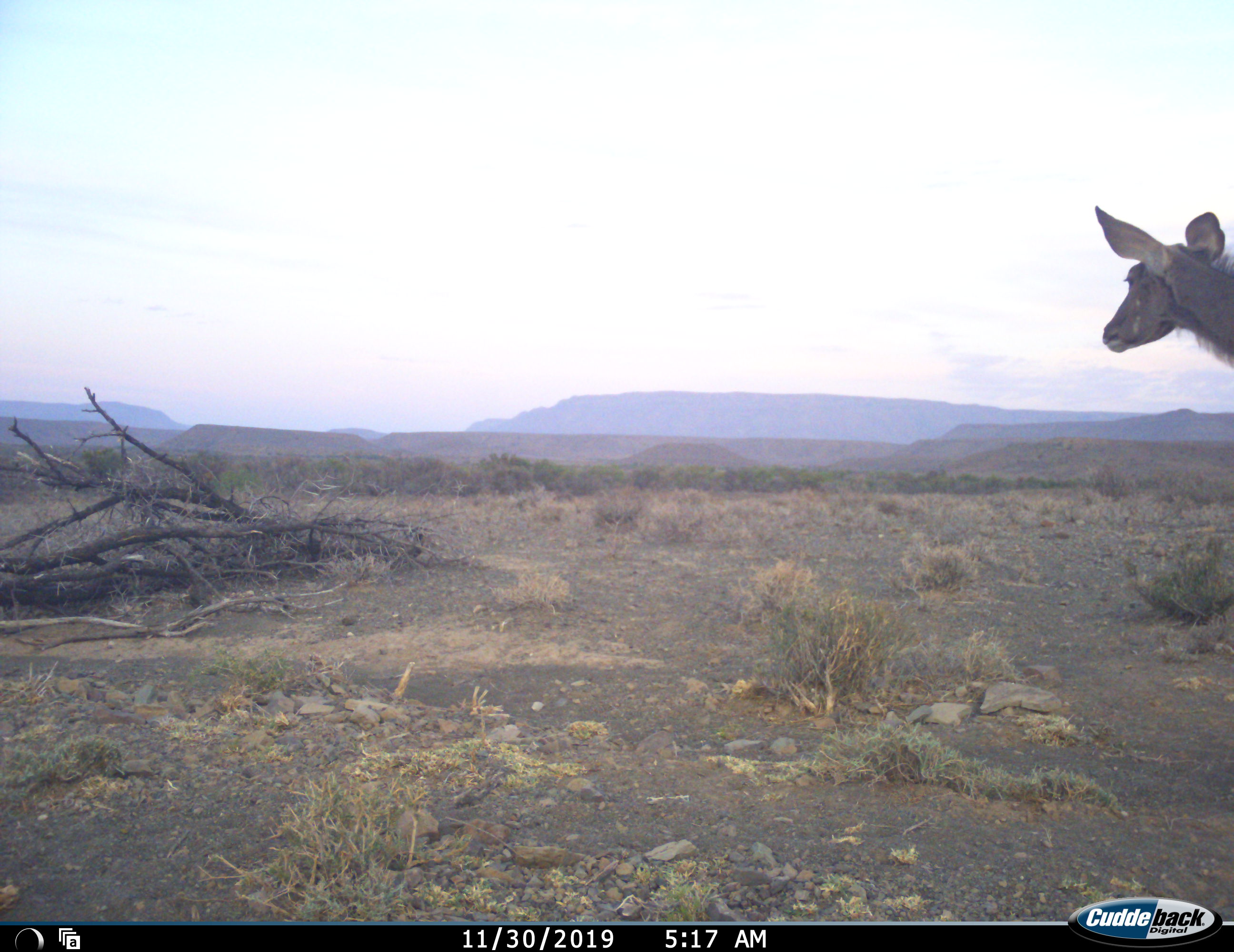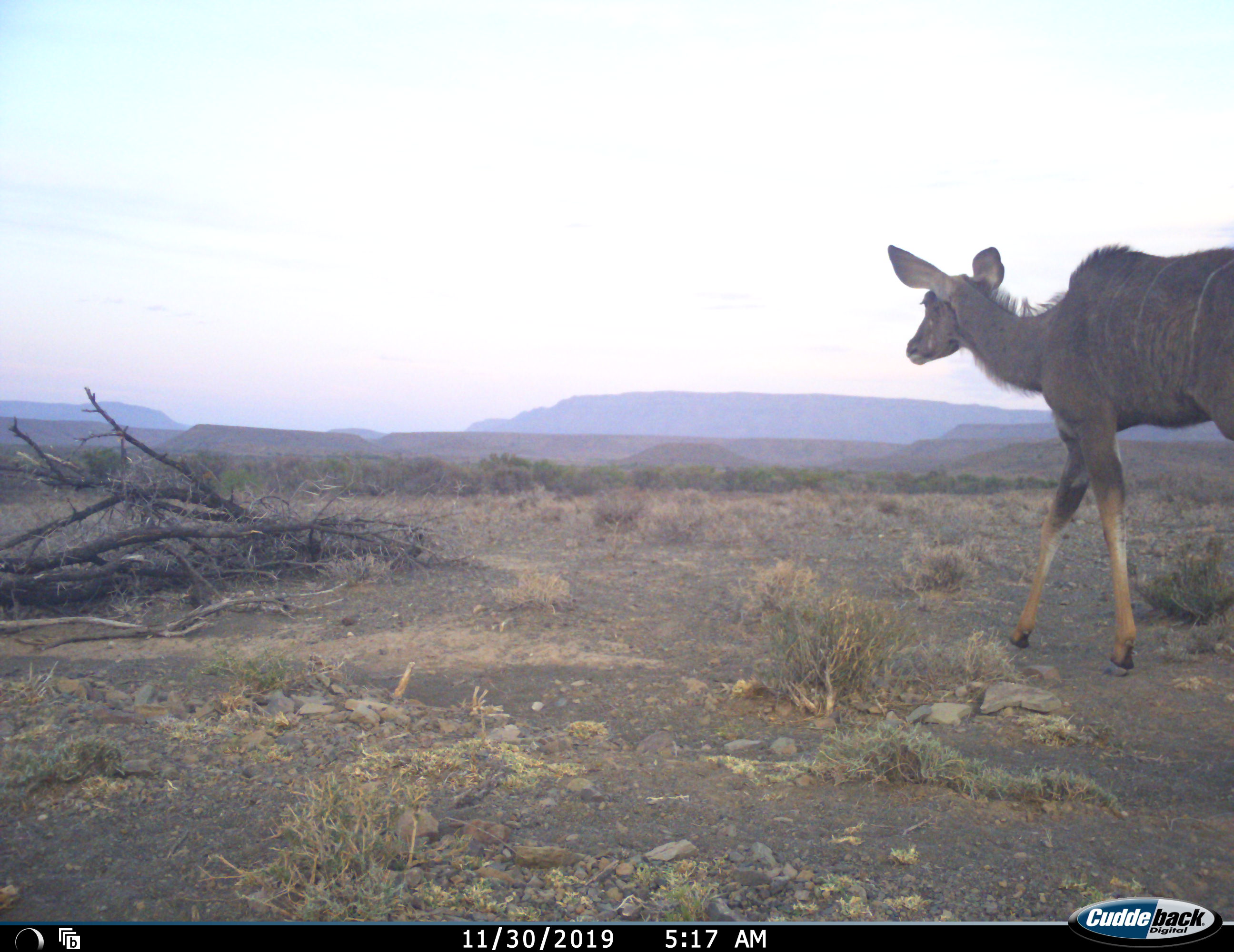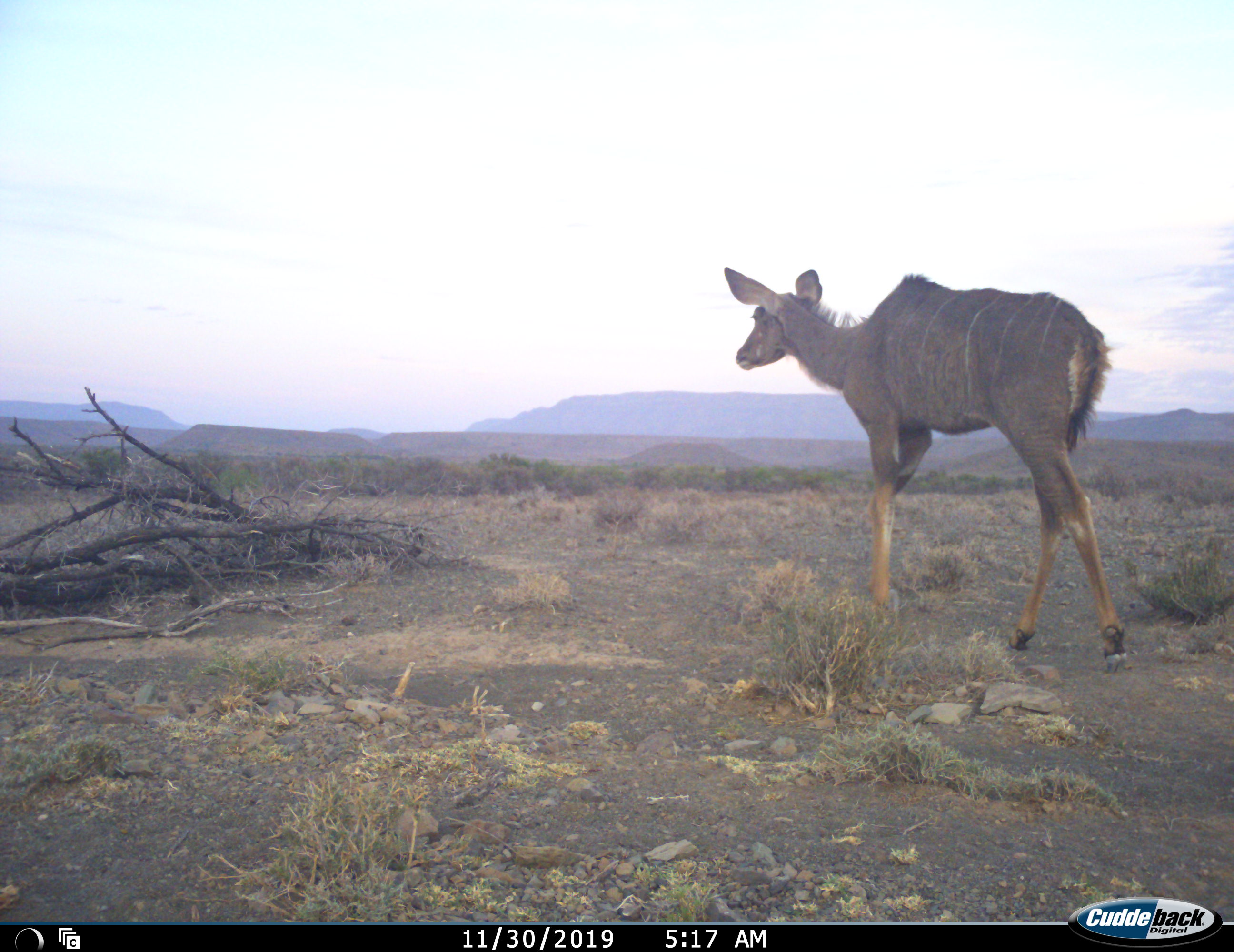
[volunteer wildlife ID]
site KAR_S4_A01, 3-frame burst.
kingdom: Animalia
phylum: Chordata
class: Mammalia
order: Artiodactyla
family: Bovidae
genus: Tragelaphus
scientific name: Tragelaphus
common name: kudu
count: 1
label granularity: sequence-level